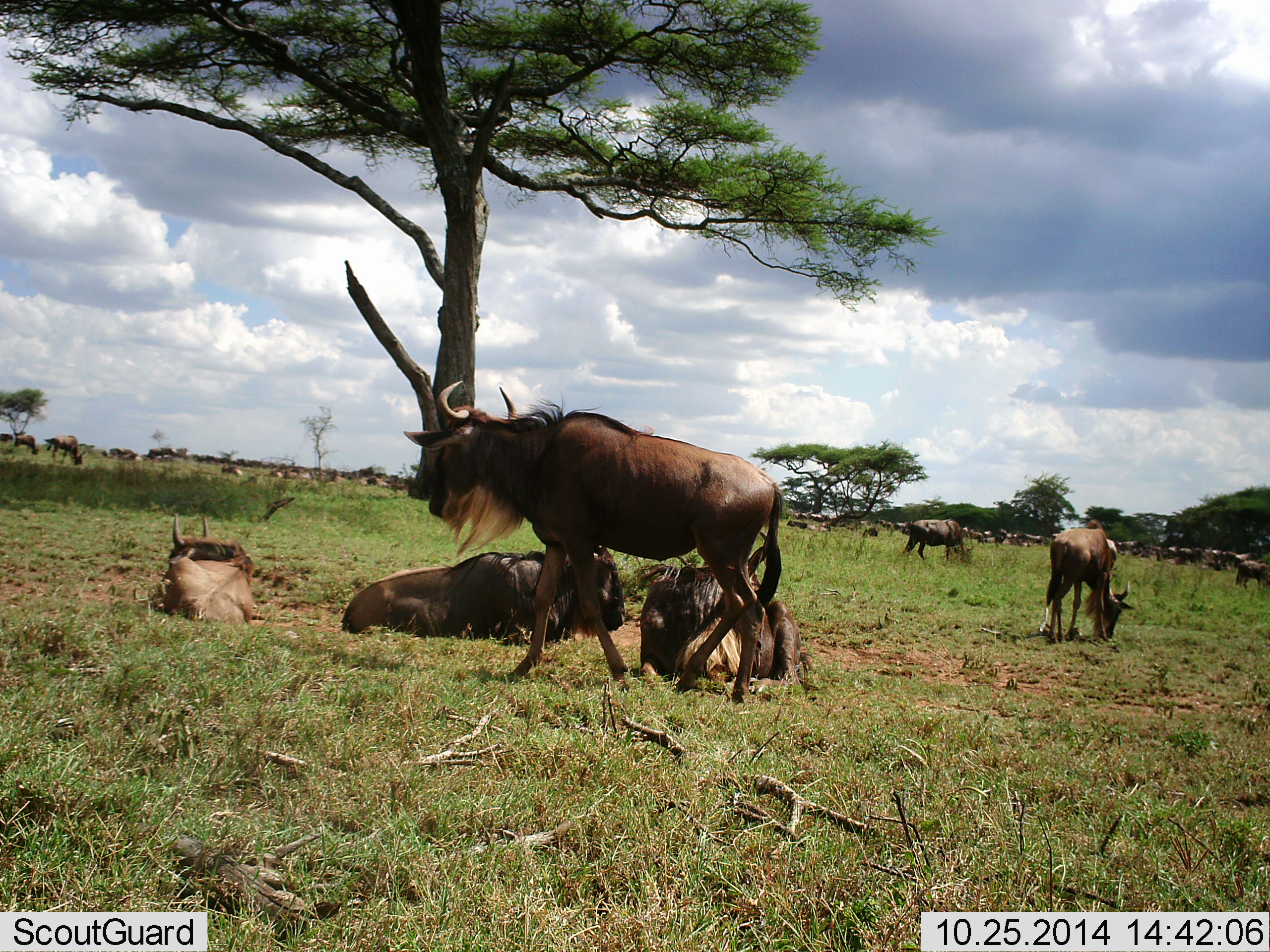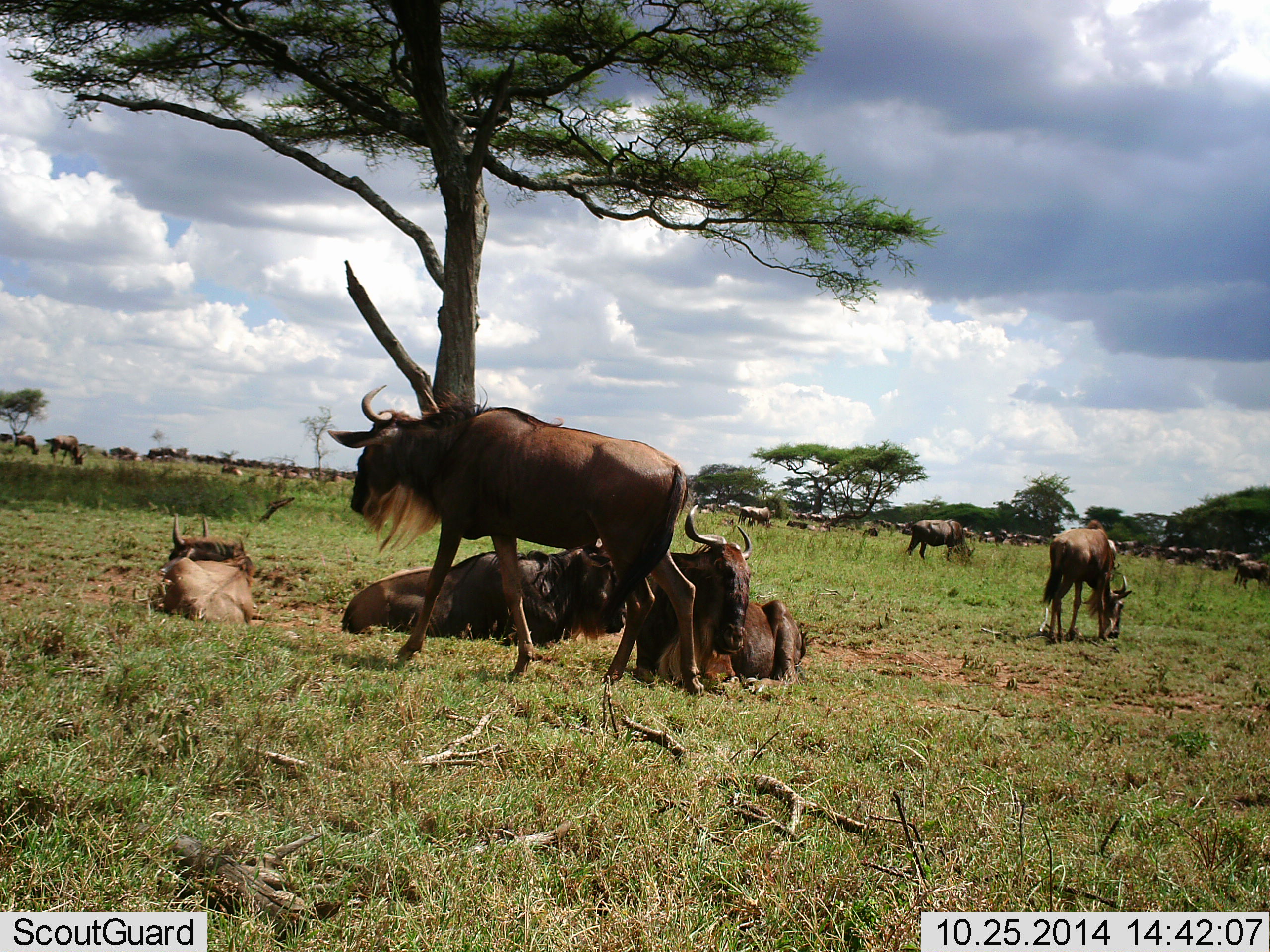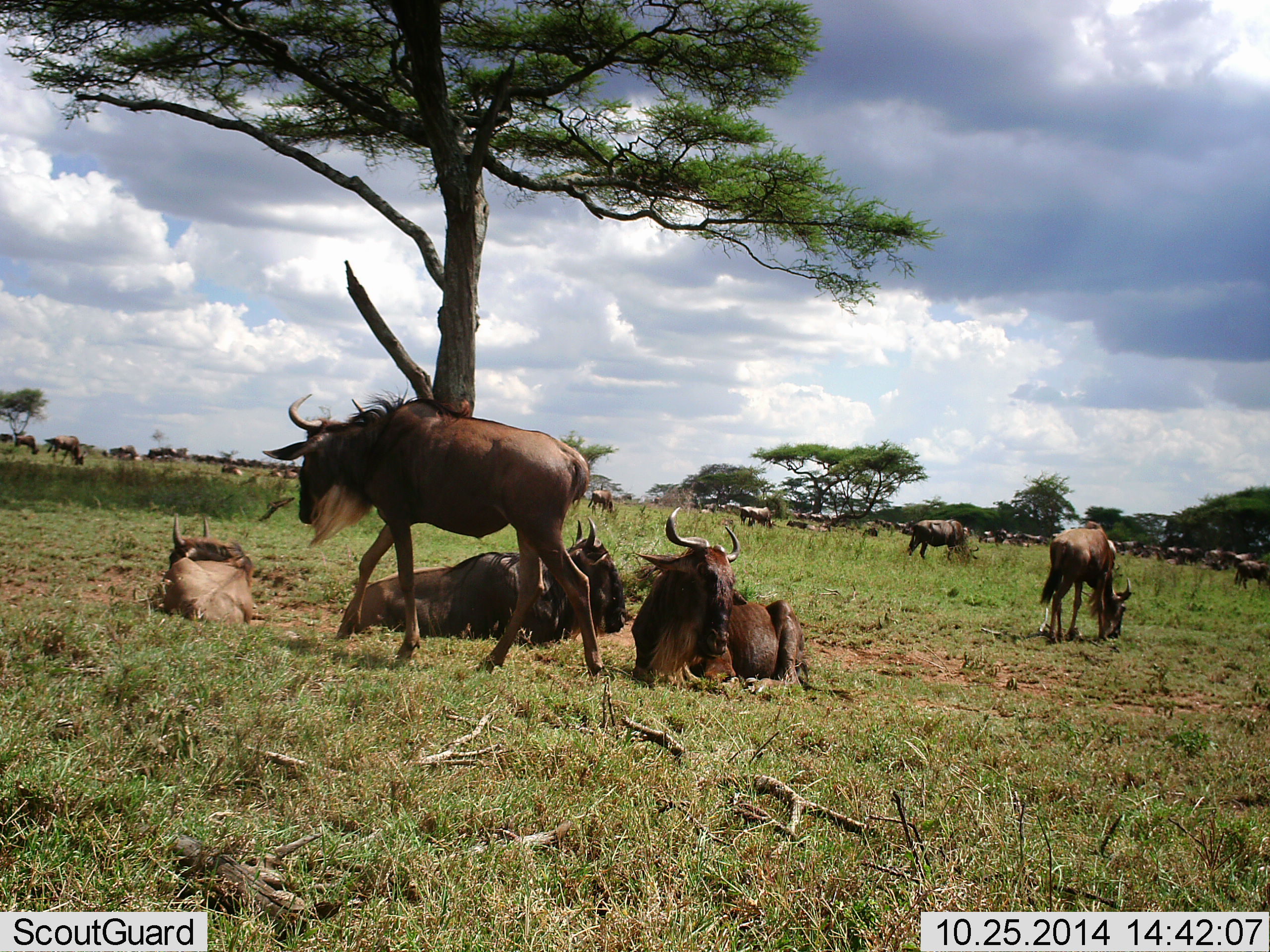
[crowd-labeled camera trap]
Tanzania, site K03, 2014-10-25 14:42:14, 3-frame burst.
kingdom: Animalia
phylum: Chordata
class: Mammalia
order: Artiodactyla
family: Bovidae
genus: Connochaetes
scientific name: Connochaetes taurinus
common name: blue wildebeest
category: wildebeest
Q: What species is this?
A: Wildebeest (blue wildebeest) (Connochaetes taurinus).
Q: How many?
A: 11-50.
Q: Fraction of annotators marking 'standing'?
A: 60%.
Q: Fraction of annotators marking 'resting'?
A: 80%.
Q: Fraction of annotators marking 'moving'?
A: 60%.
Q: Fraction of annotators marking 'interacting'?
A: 20%.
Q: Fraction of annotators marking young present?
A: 10%.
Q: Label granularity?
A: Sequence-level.